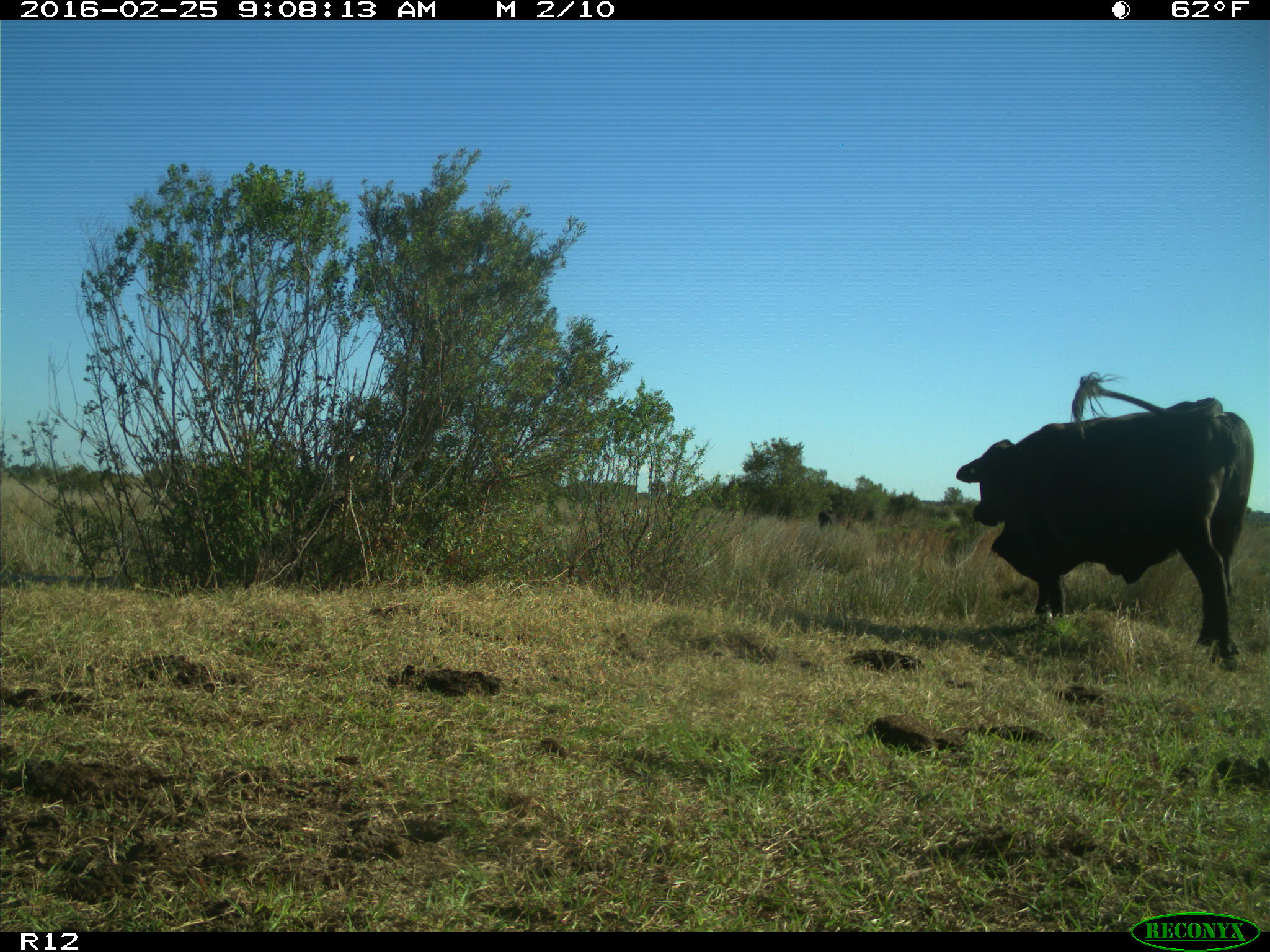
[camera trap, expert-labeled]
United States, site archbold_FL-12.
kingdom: Animalia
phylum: Chordata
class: Mammalia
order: Artiodactyla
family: Bovidae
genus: Bos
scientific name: Bos taurus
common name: domestic cow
Bos taurus (domestic cow).